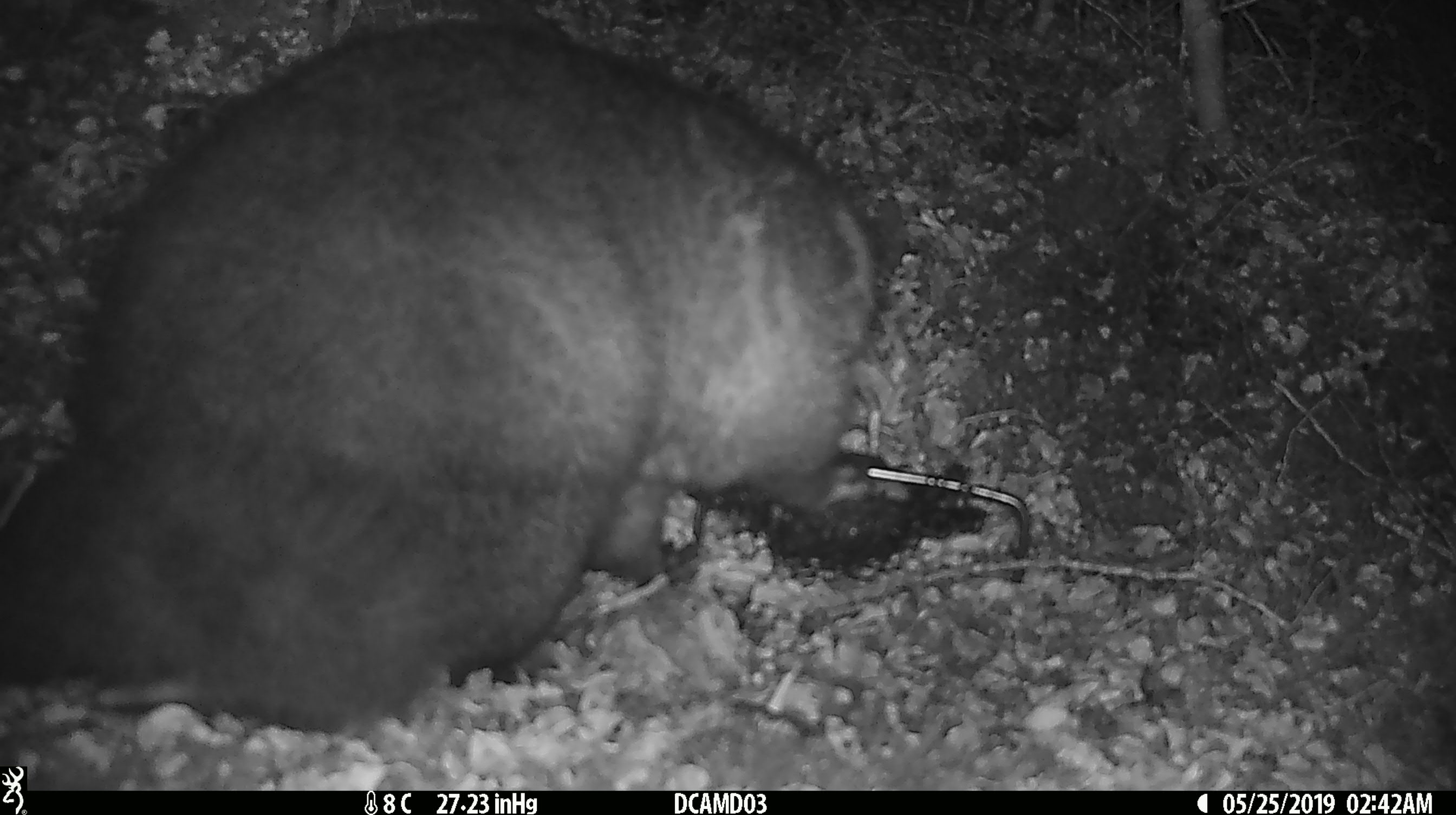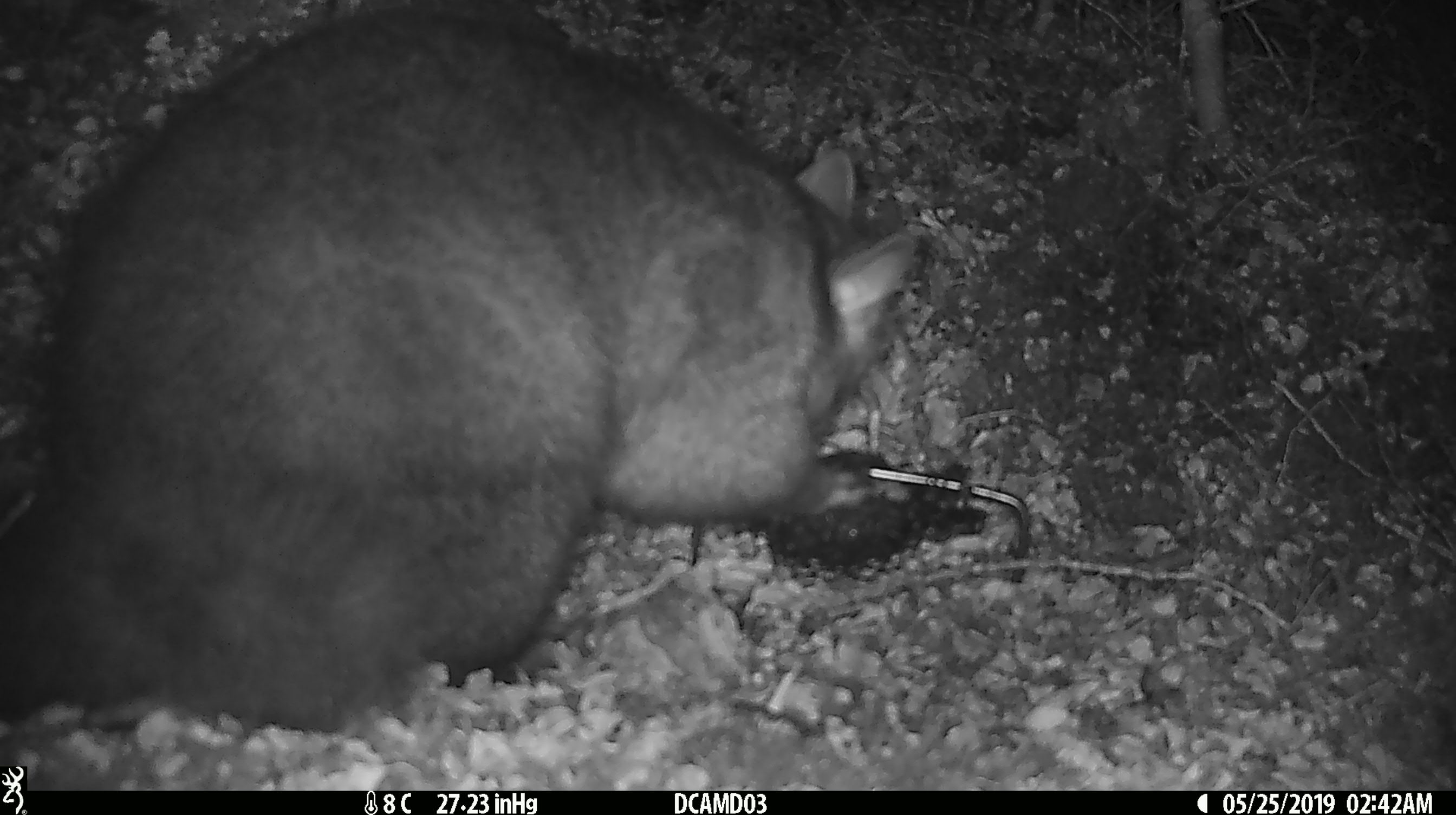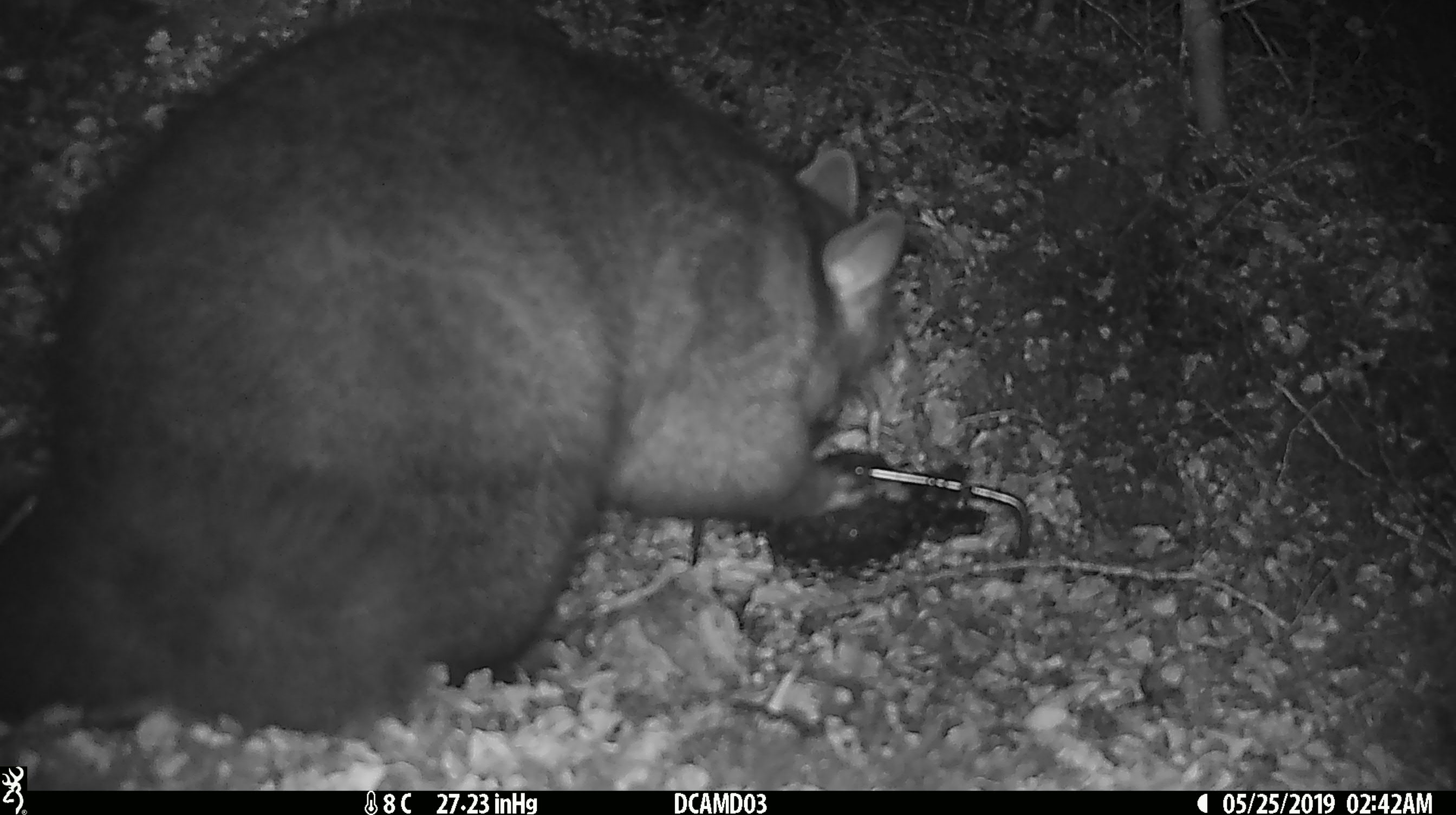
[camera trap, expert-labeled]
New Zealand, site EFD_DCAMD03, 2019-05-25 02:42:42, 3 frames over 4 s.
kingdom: Animalia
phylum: Chordata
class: Mammalia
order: Diprotodontia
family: Phalangeridae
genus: Trichosurus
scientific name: Trichosurus vulpecula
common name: common brushtail possum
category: possum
Possum (common brushtail possum) (Trichosurus vulpecula).